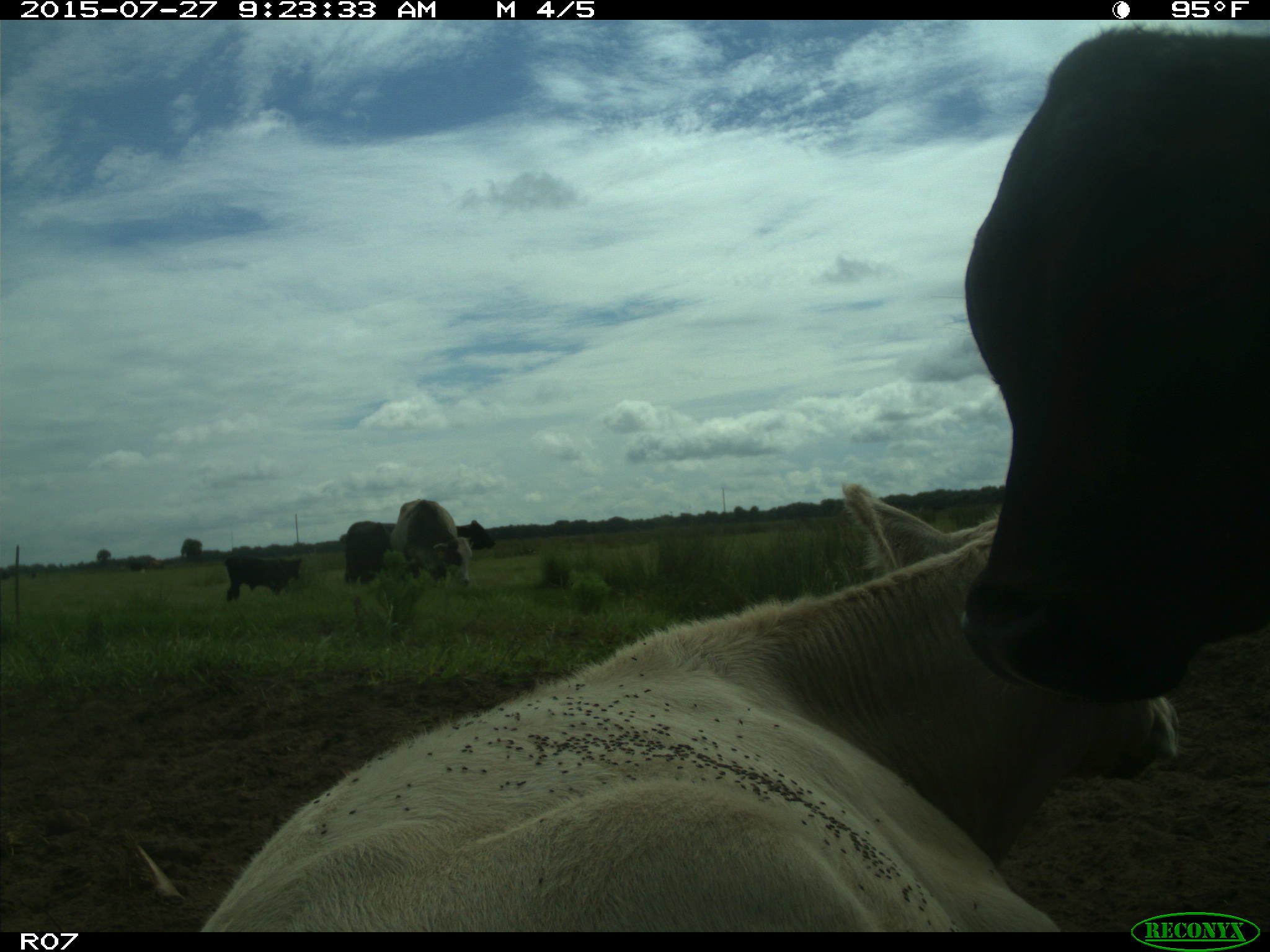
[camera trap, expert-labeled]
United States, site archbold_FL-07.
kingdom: Animalia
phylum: Chordata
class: Mammalia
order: Artiodactyla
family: Bovidae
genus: Bos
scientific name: Bos taurus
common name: domestic cow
Bos taurus (domestic cow).